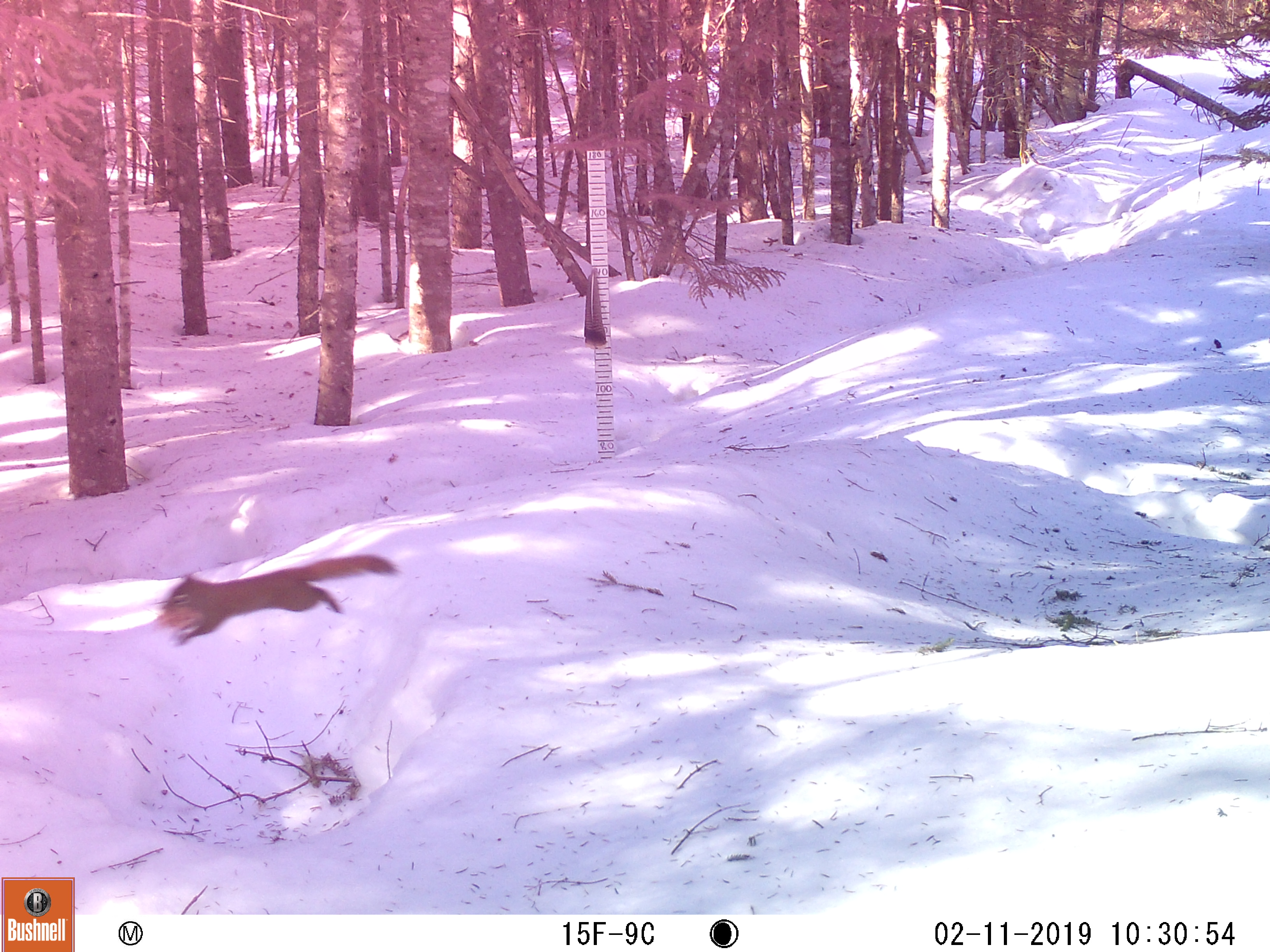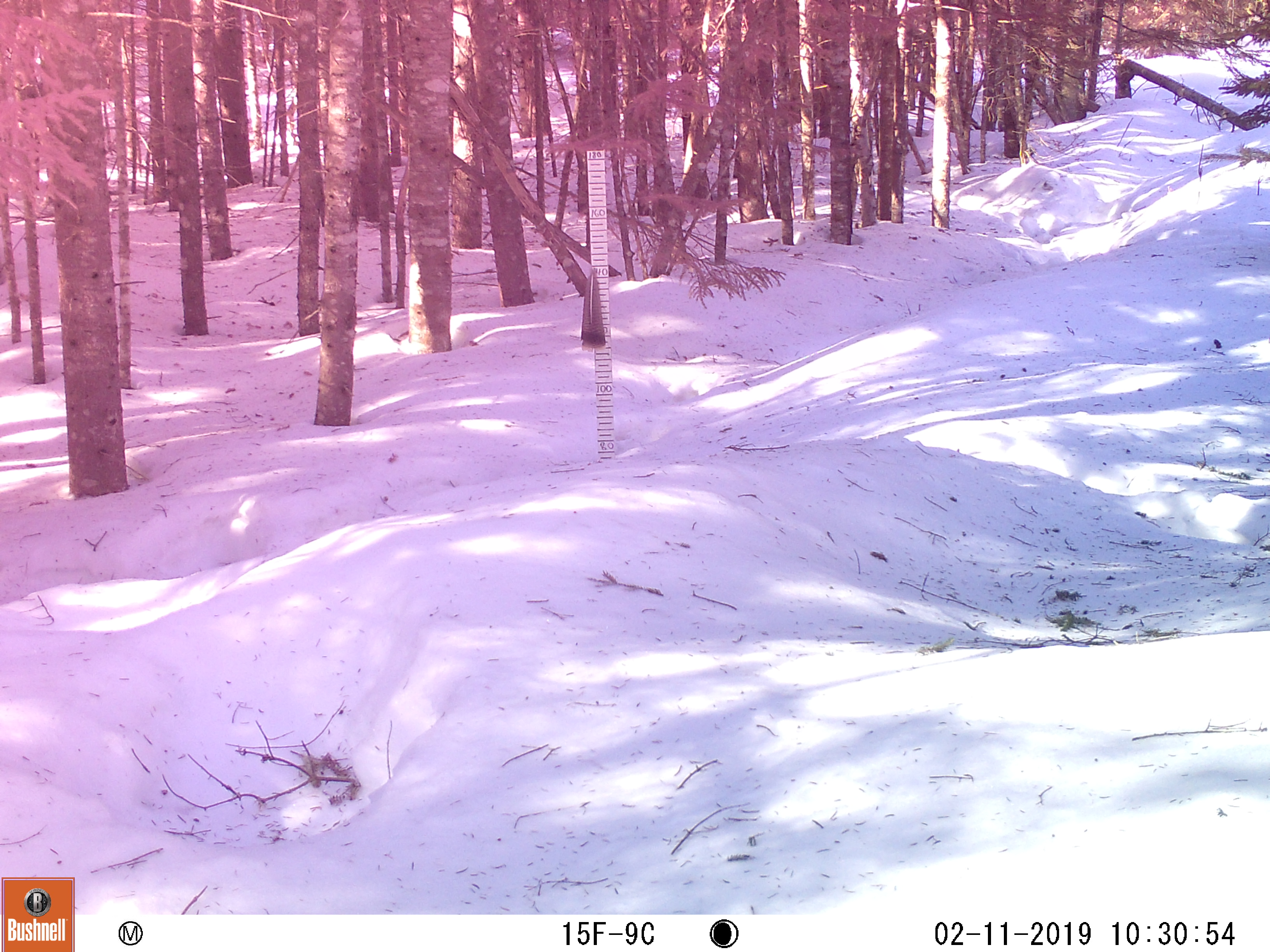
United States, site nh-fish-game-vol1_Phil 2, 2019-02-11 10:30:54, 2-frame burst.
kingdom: Animalia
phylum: Chordata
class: Mammalia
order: Rodentia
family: Sciuridae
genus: Tamiasciurus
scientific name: Tamiasciurus hudsonicus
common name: red squirrel